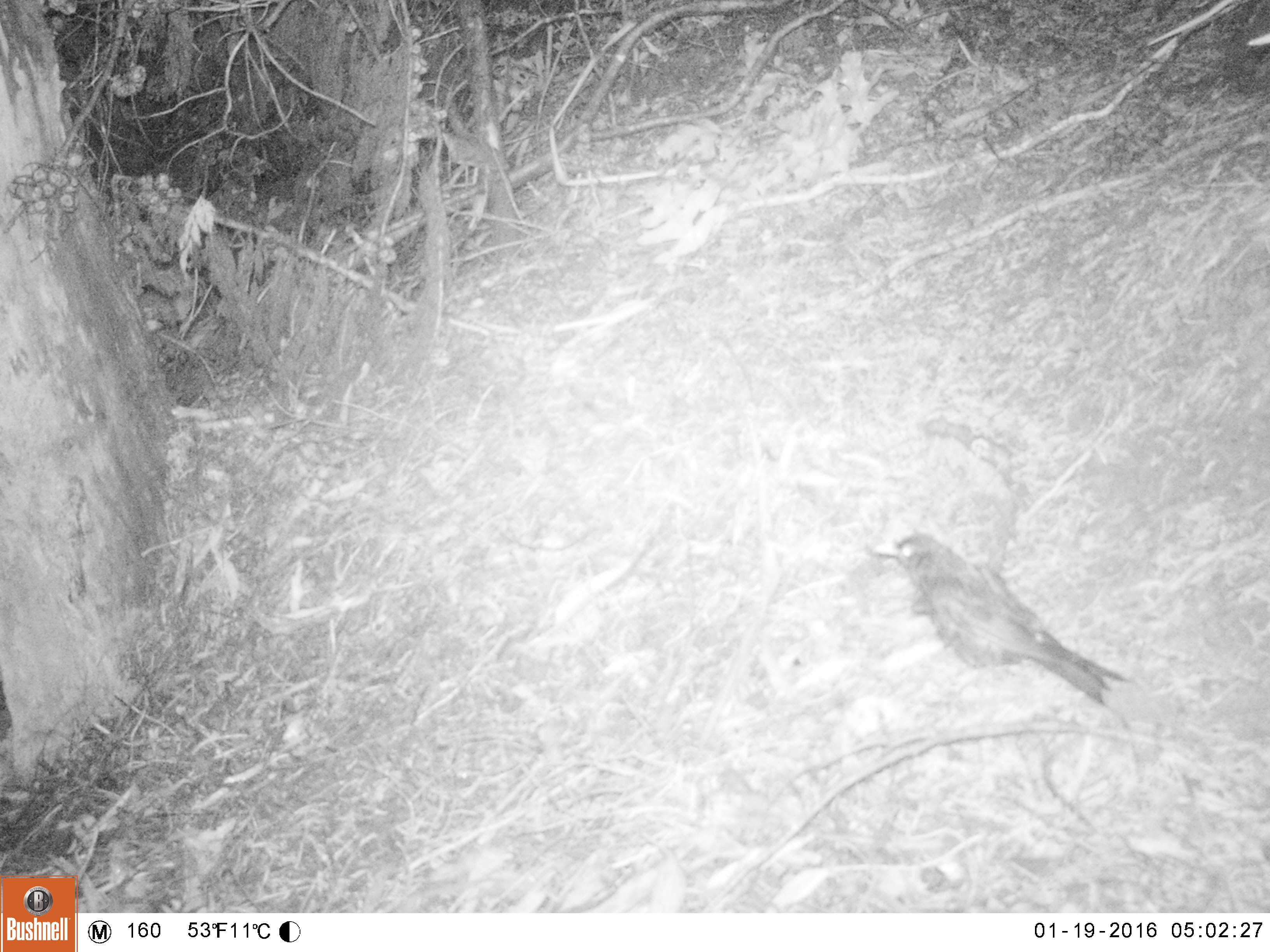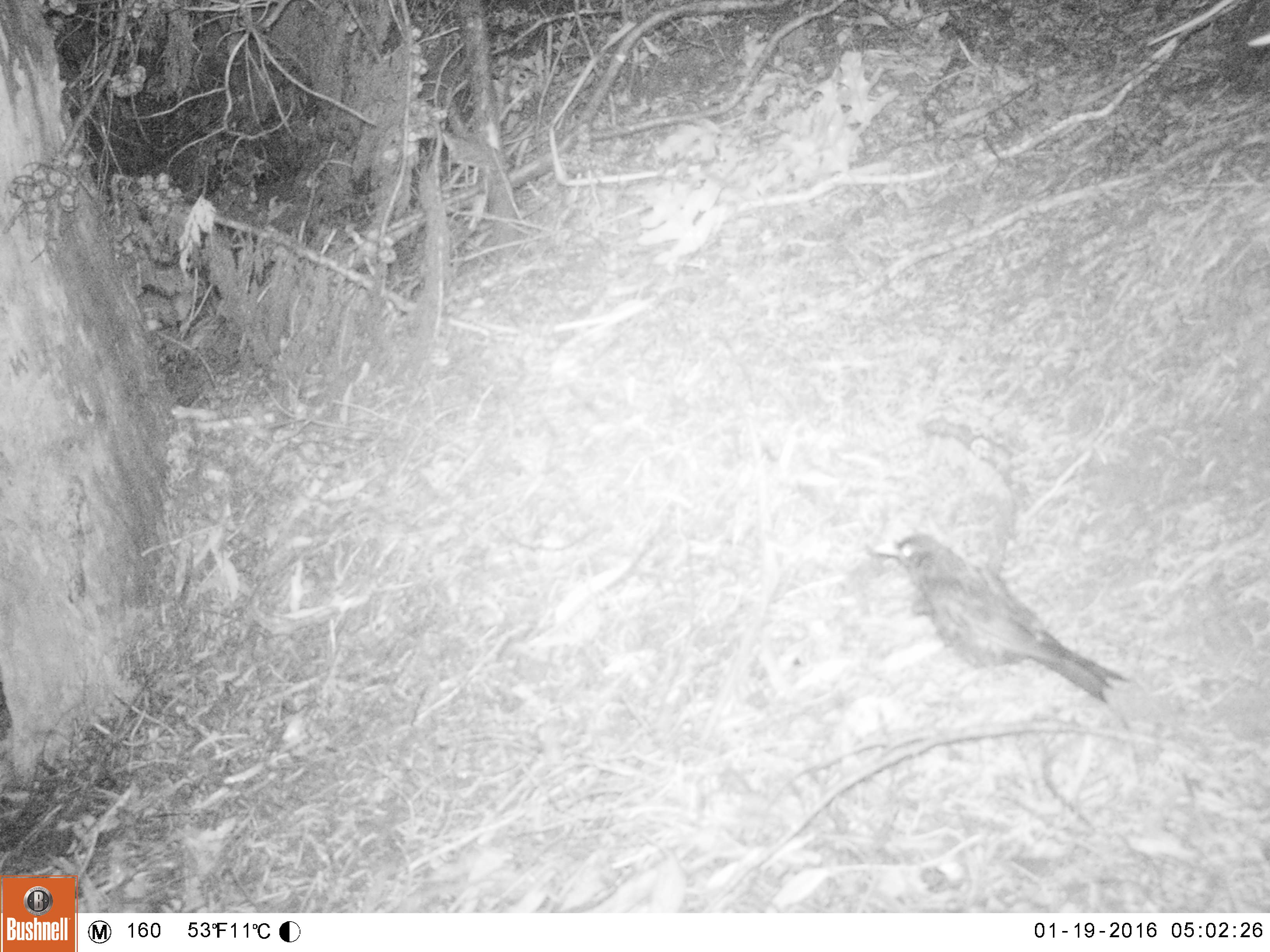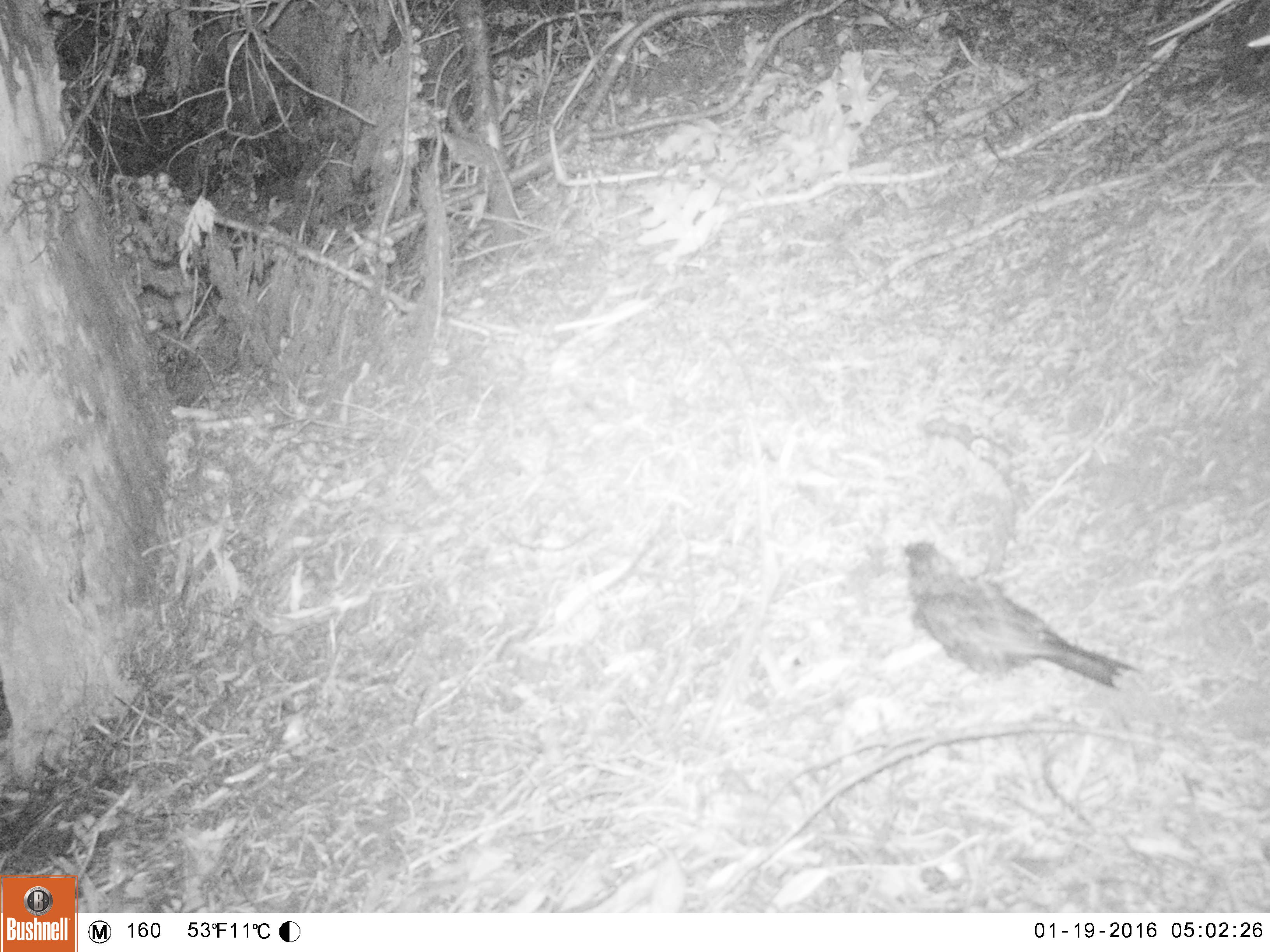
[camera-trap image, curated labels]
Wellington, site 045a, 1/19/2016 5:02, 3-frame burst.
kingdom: Animalia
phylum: Chordata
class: Aves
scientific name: Aves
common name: bird